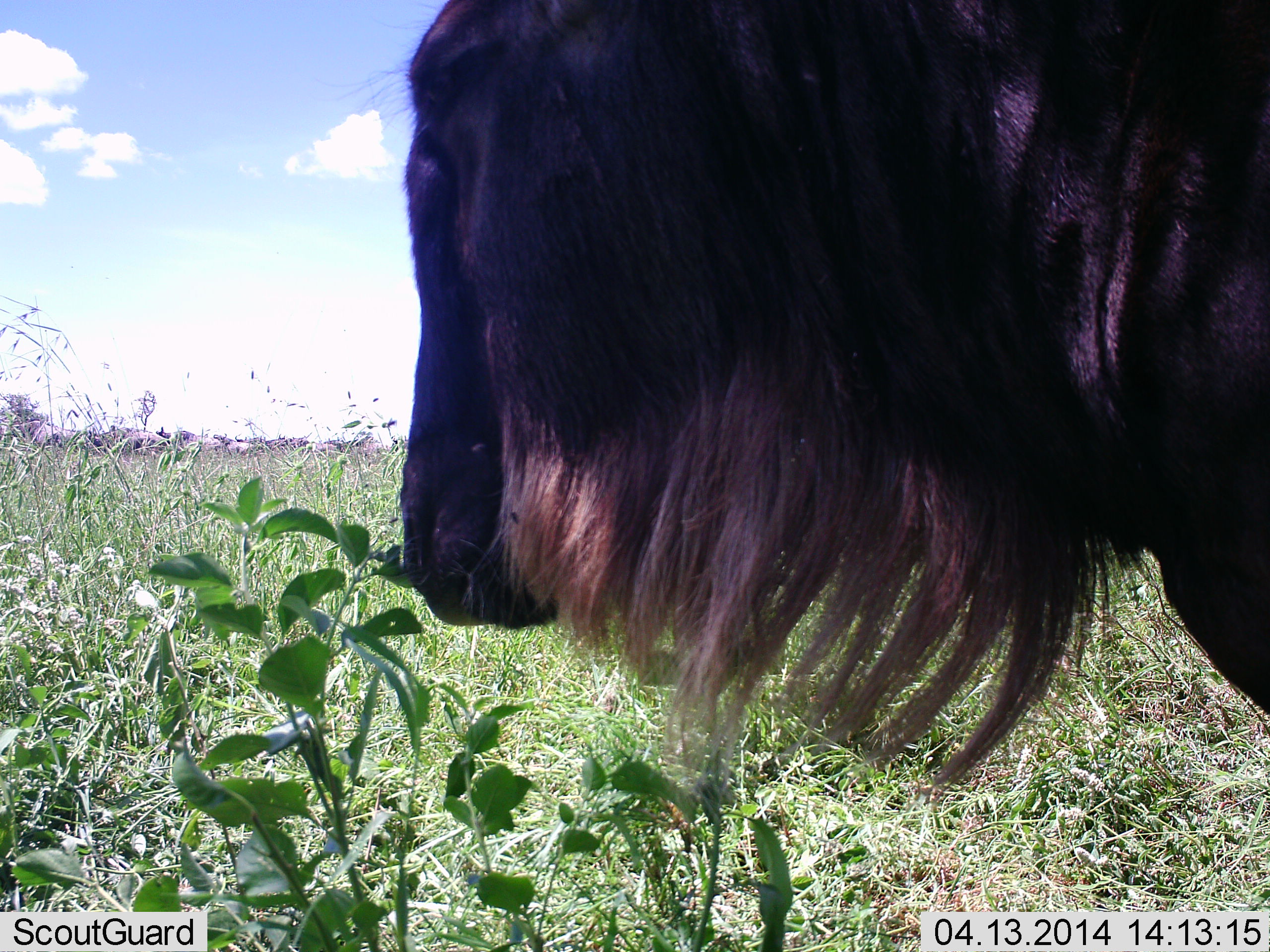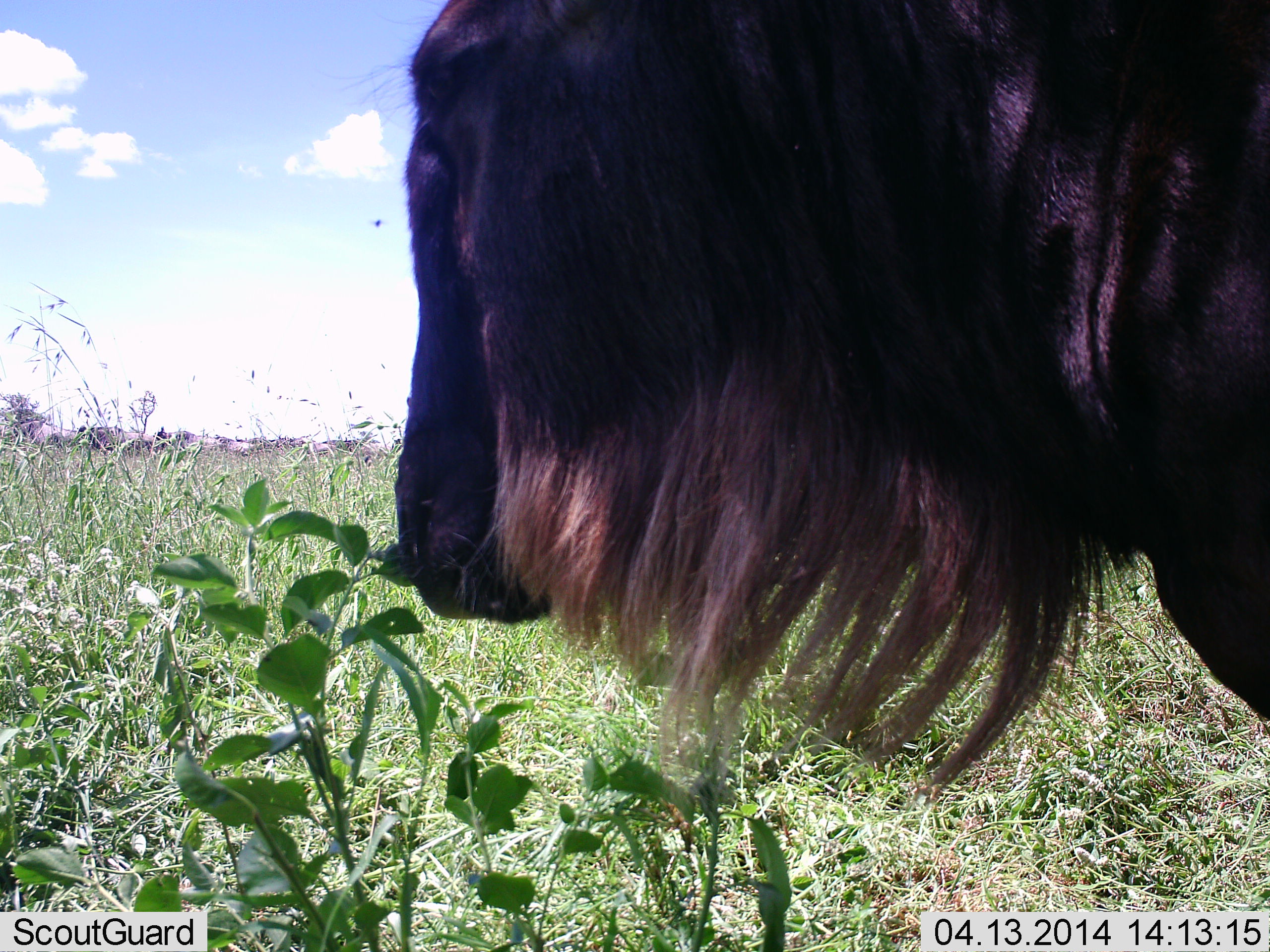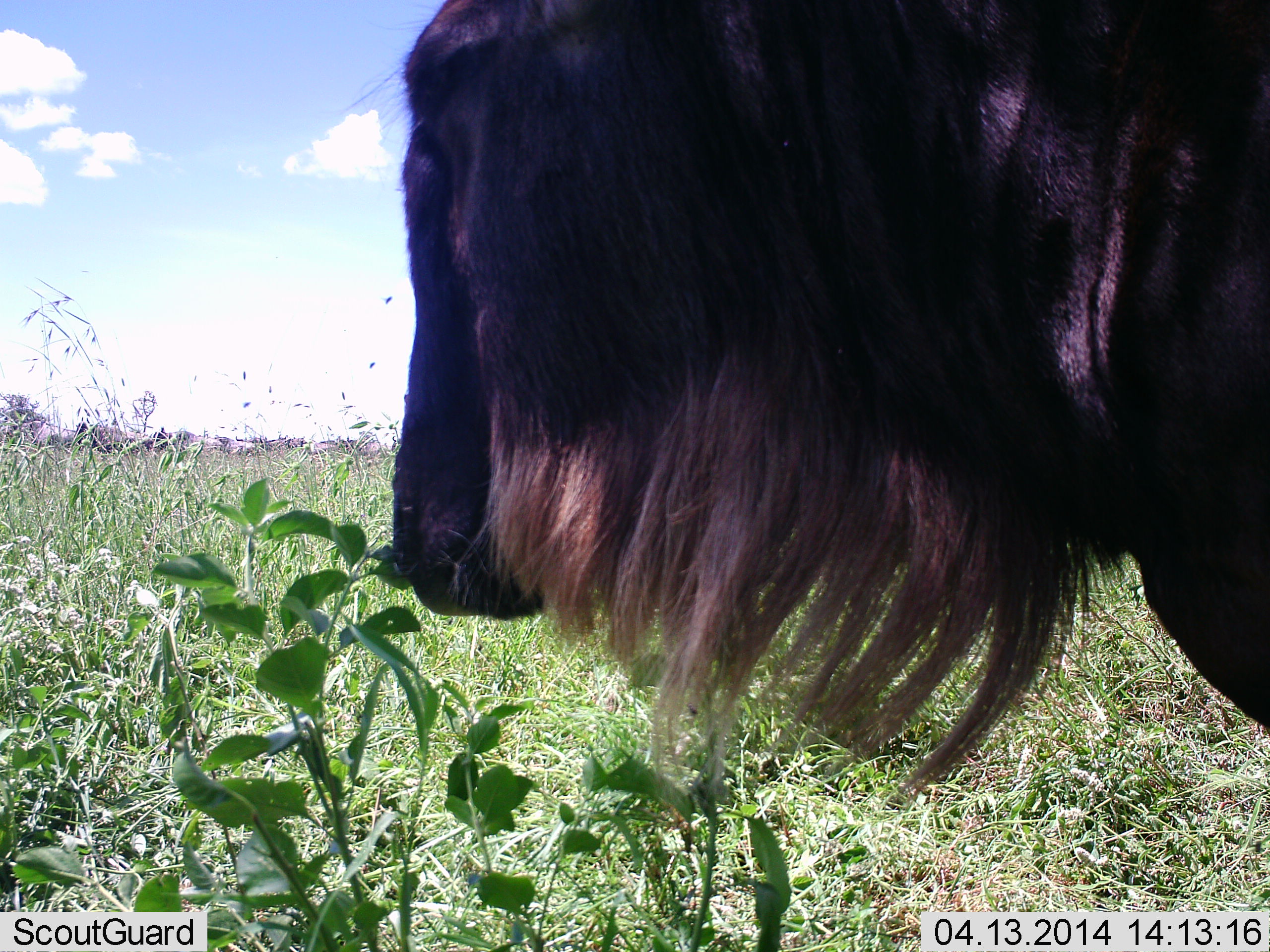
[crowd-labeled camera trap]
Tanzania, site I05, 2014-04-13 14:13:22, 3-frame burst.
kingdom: Animalia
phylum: Chordata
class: Mammalia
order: Artiodactyla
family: Bovidae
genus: Connochaetes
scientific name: Connochaetes taurinus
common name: blue wildebeest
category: wildebeest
Wildebeest (blue wildebeest) (Connochaetes taurinus), count 1. Behavior (volunteer vote fractions): standing 90%, resting 10%, moving 0%, interacting 0%. Young present (vote fraction): 0%. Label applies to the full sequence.